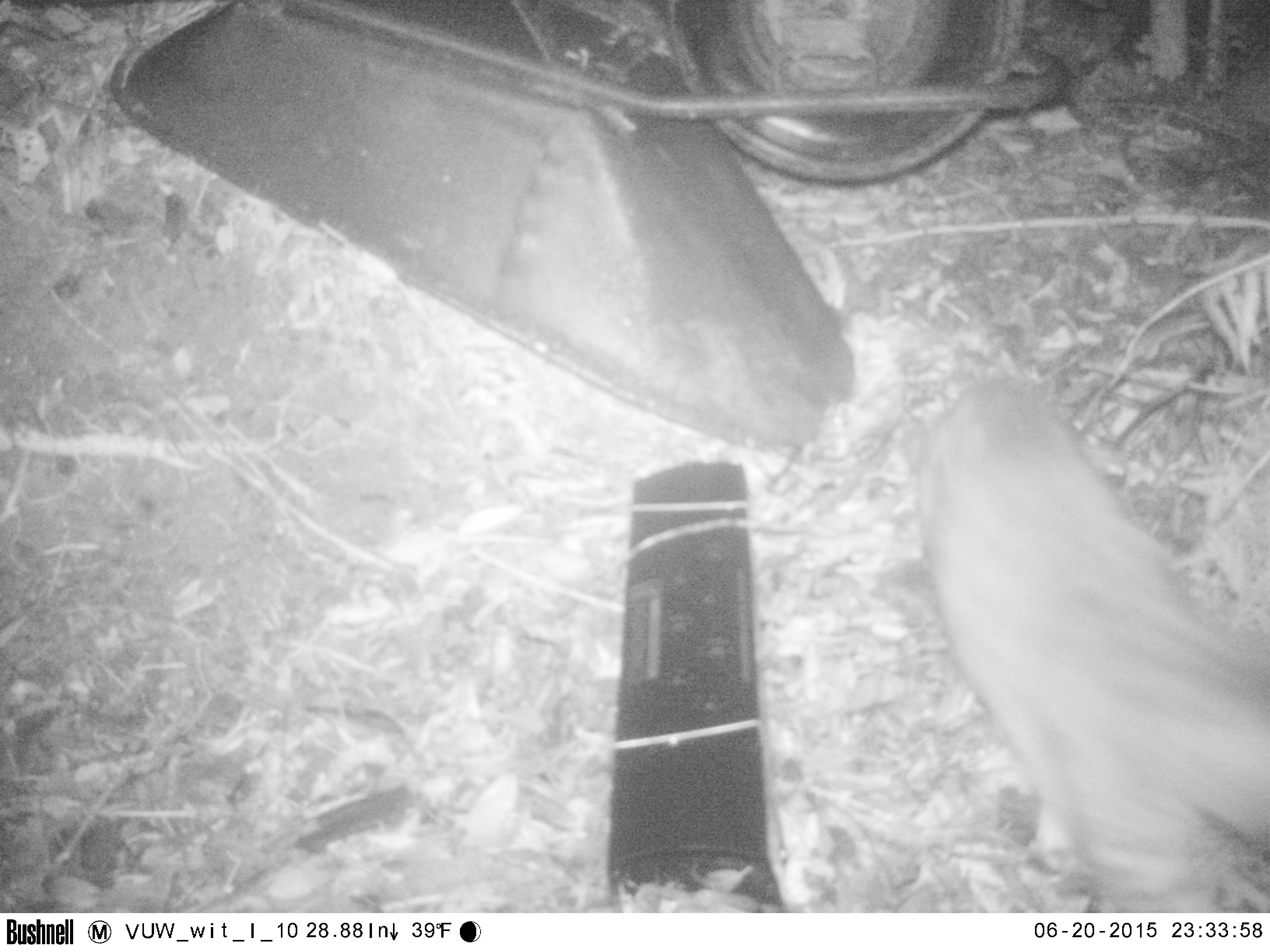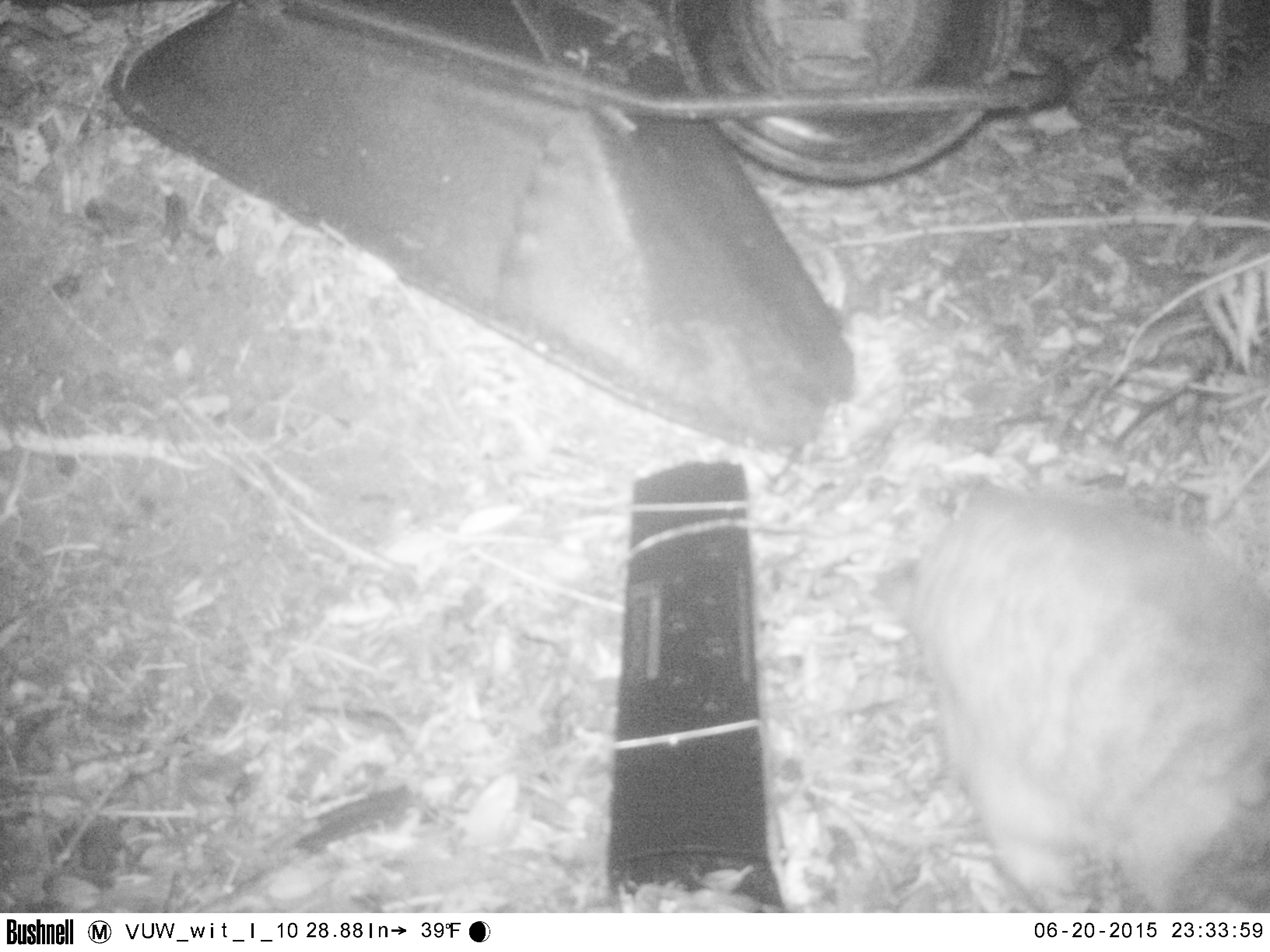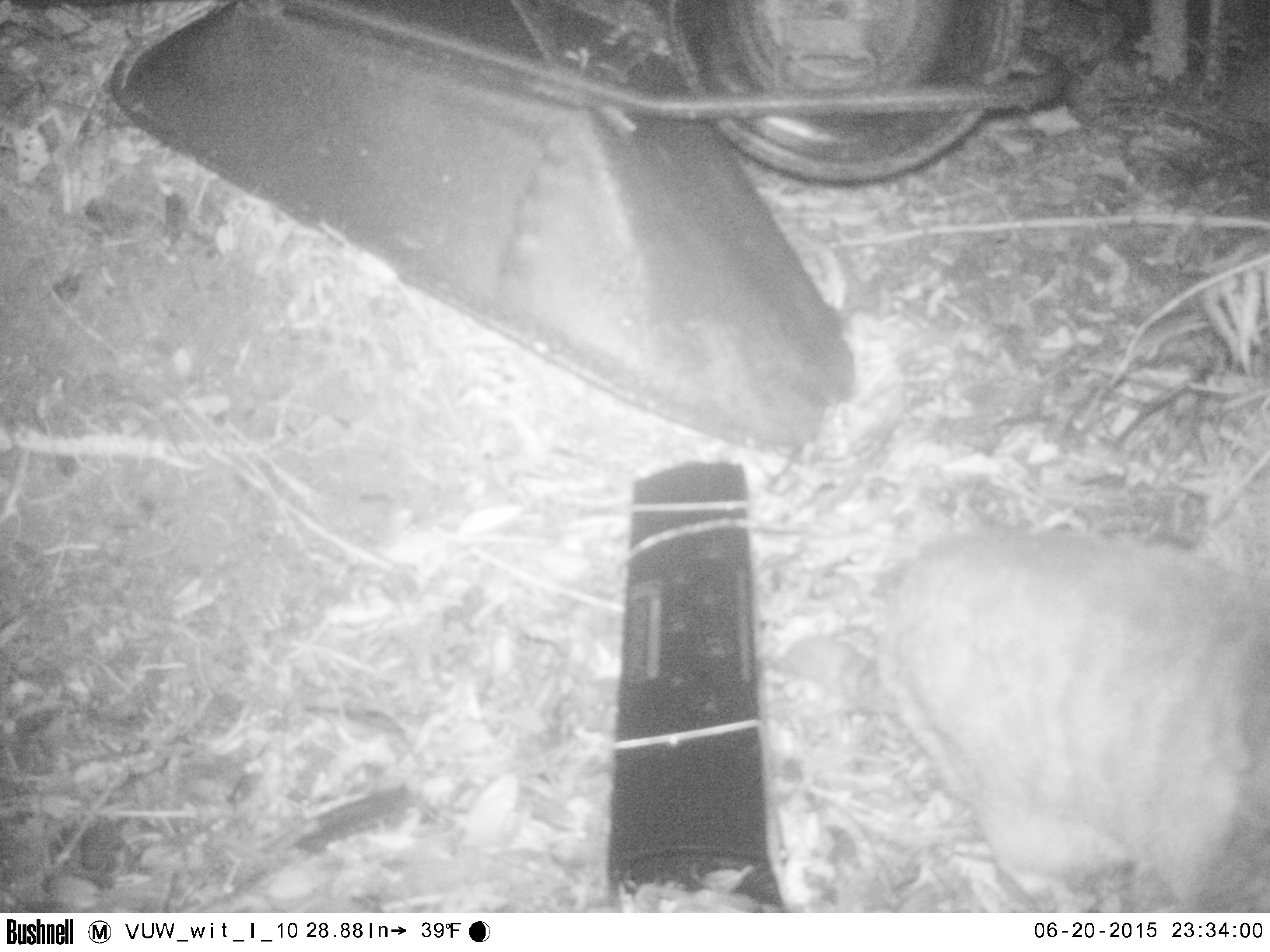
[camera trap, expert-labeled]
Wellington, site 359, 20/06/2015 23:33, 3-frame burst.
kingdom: Animalia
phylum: Chordata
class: Mammalia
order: Carnivora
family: Felidae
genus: Felis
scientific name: Felis catus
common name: cat